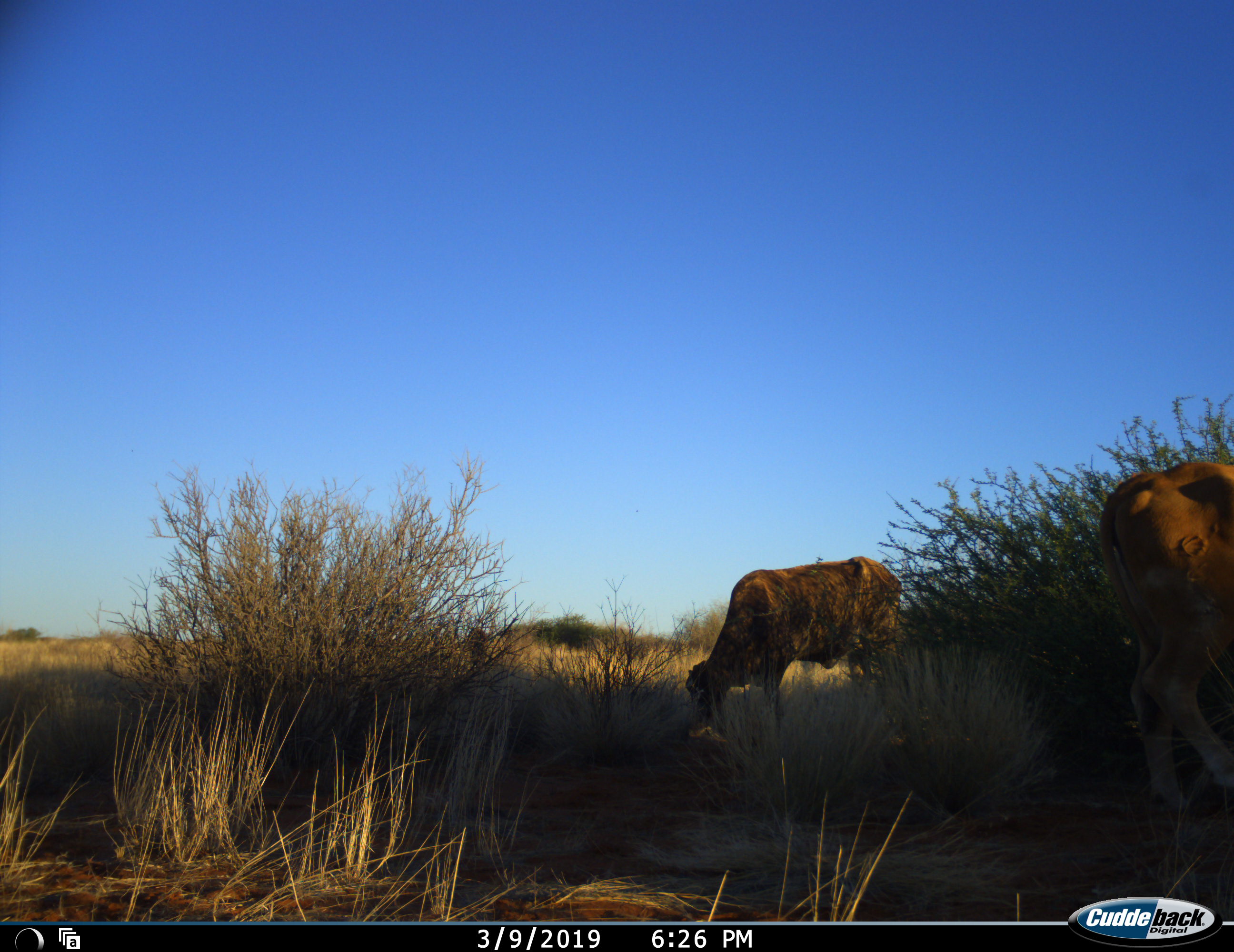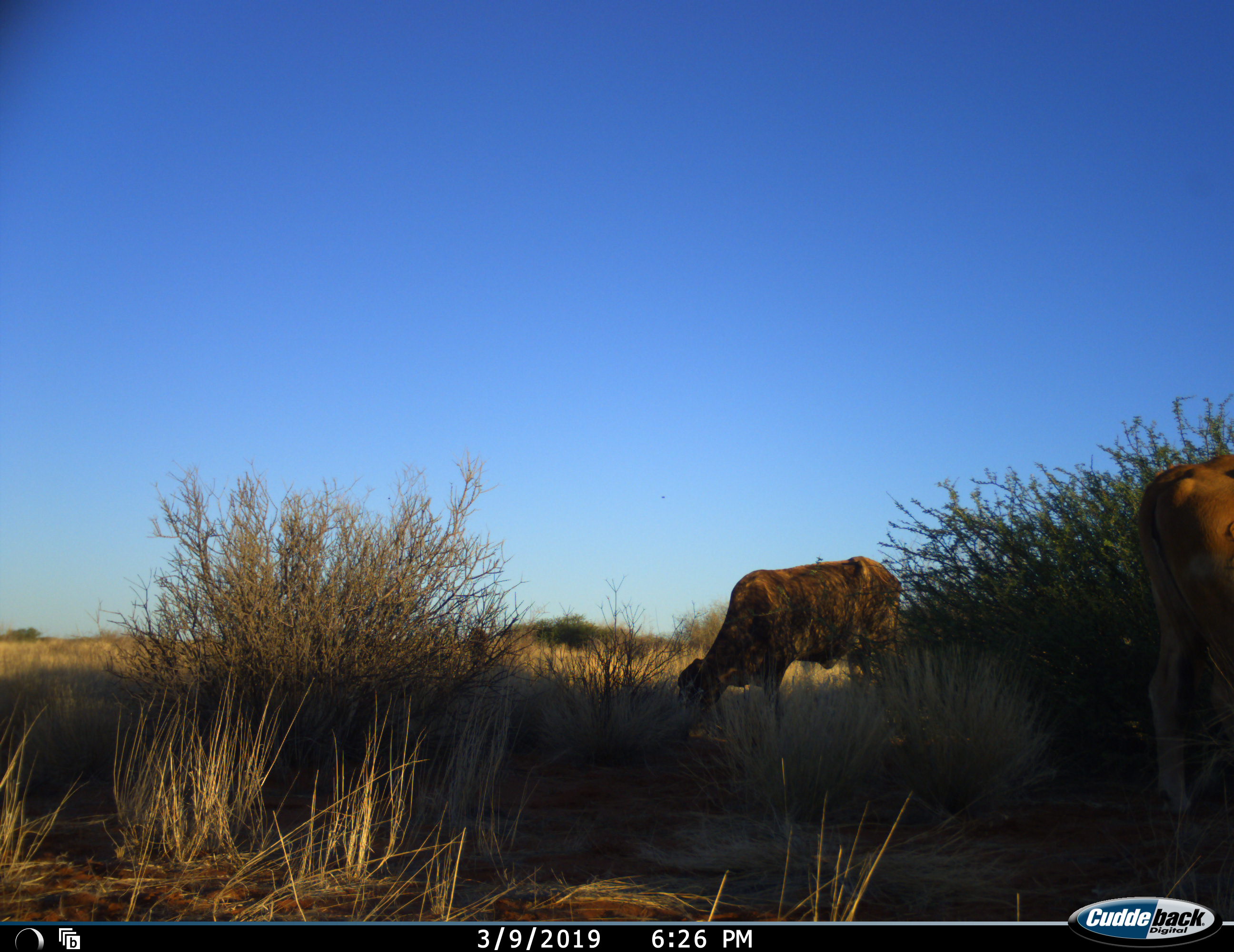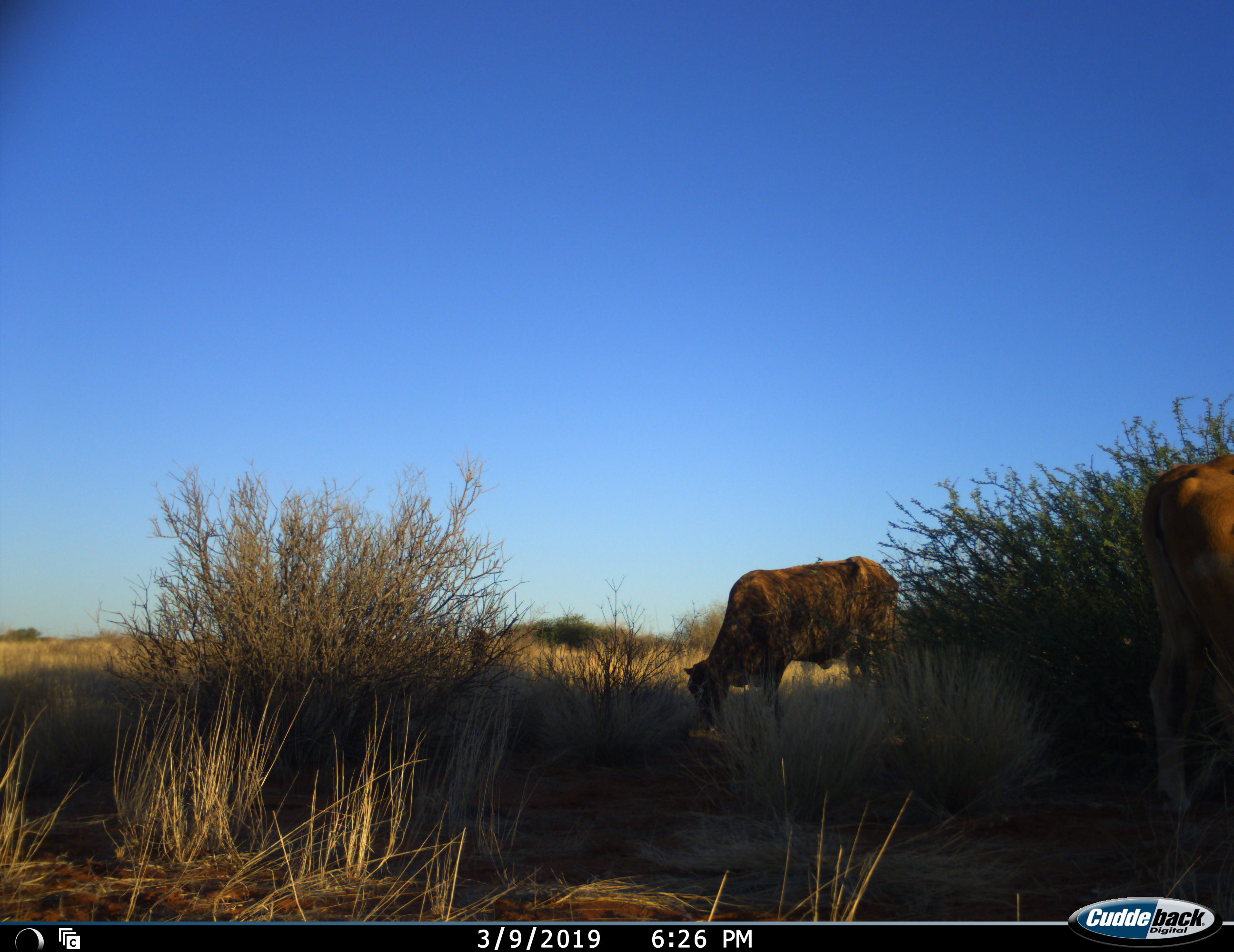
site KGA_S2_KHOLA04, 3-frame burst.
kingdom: Animalia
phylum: Chordata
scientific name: Vertebrata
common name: domestic animal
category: domesticanimal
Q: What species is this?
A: Domesticanimal (domestic animal) (Vertebrata).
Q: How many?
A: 2.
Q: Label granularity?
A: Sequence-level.